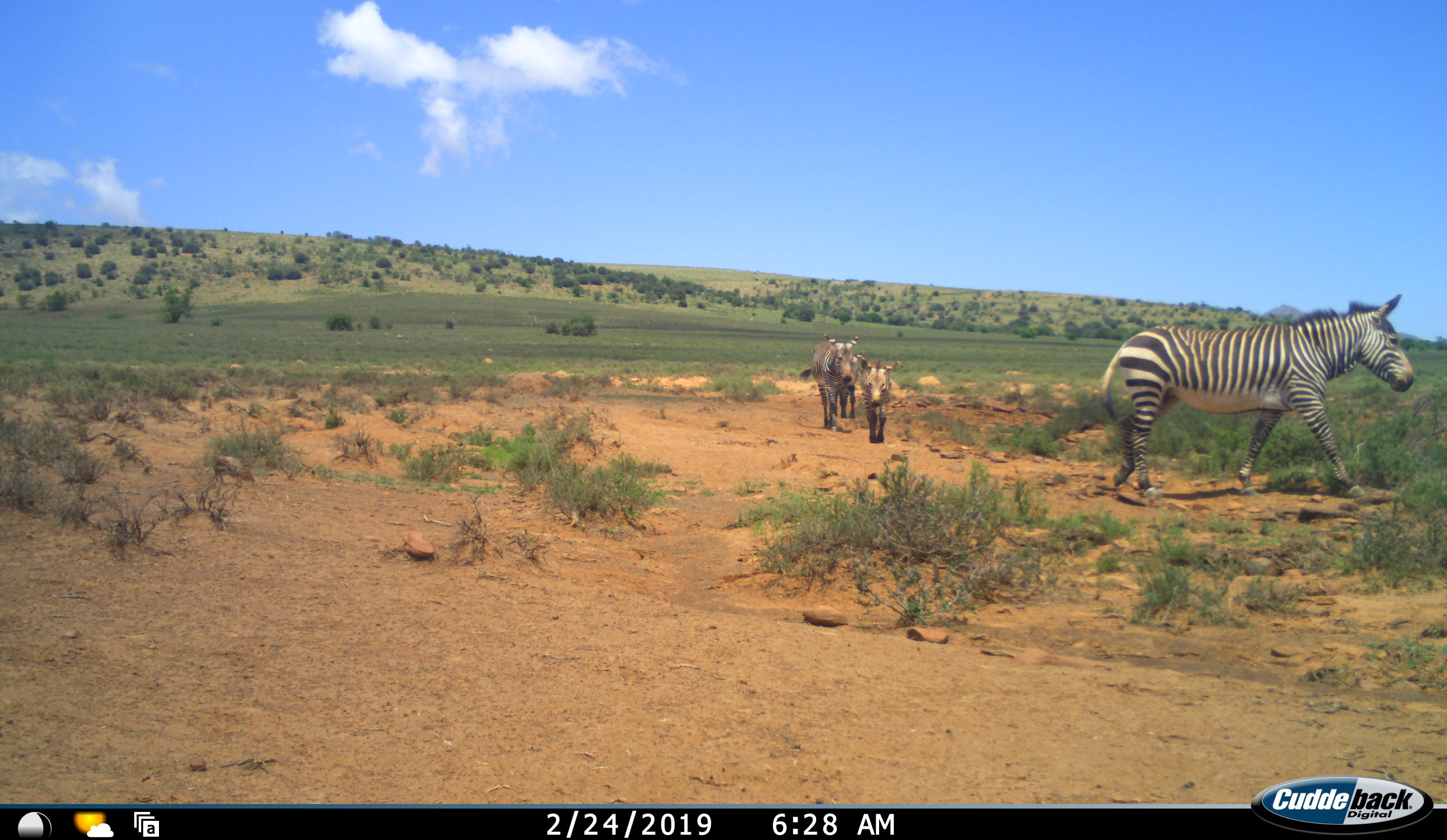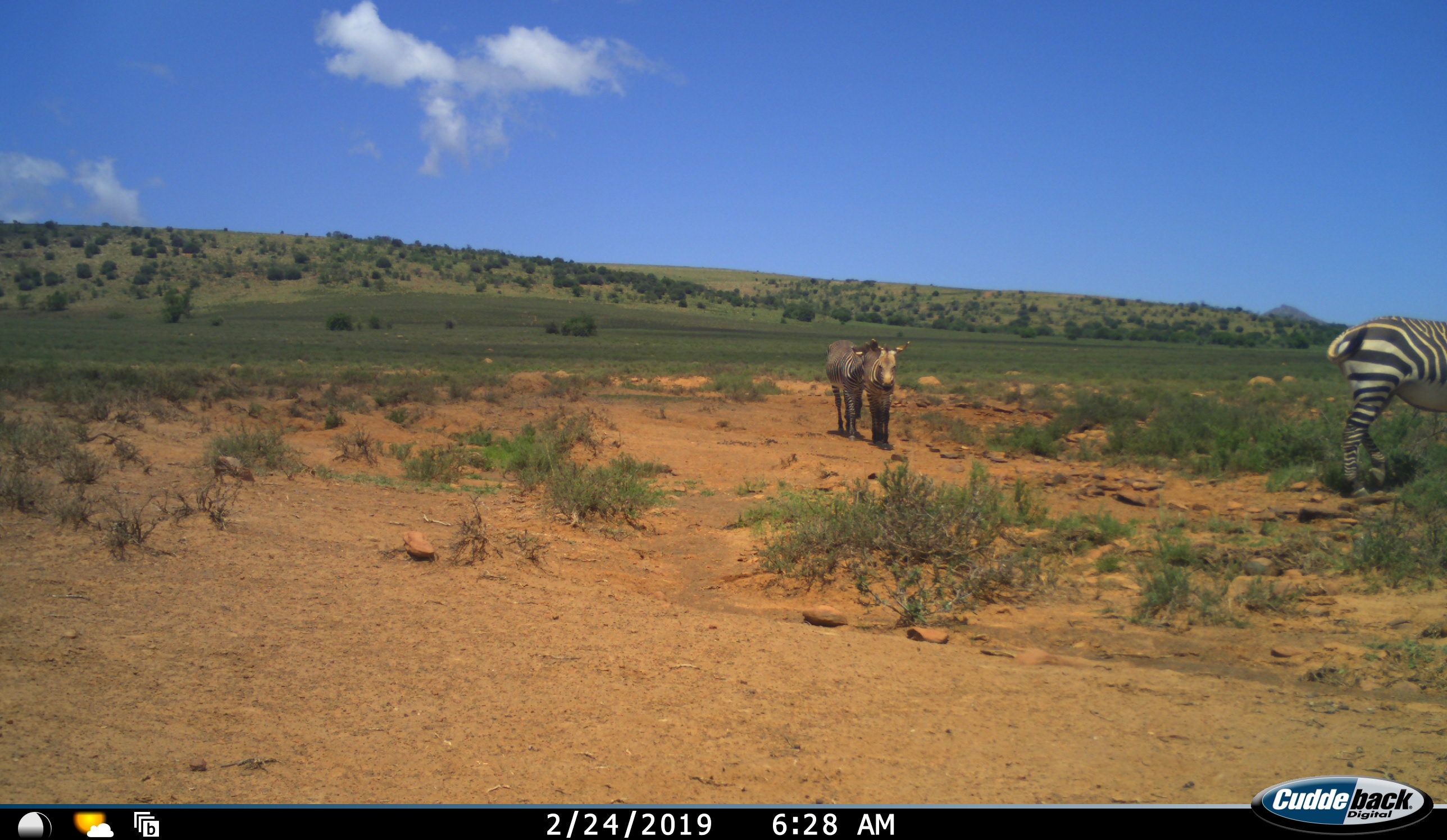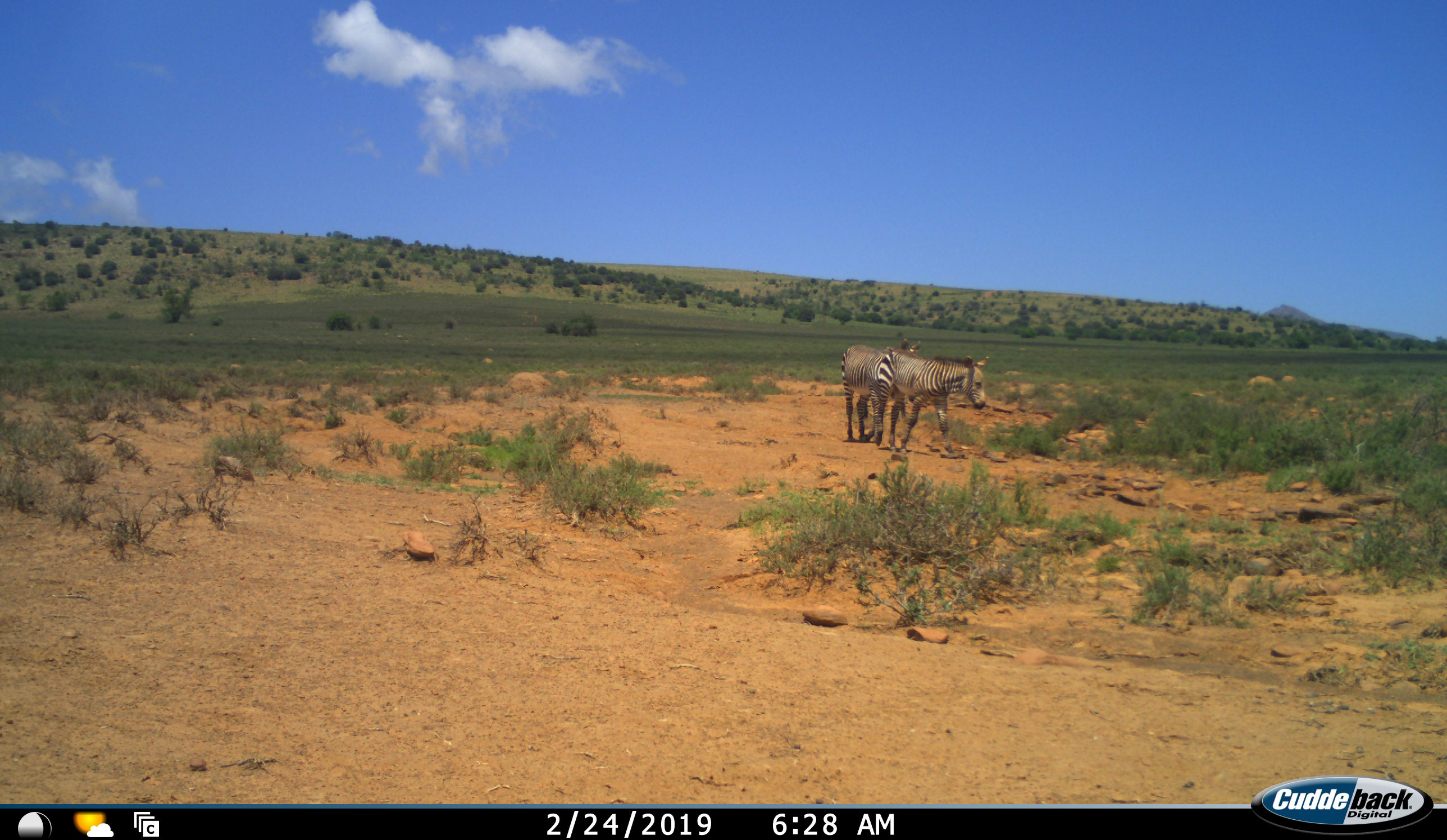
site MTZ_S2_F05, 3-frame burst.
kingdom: Animalia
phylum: Chordata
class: Mammalia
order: Perissodactyla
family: Equidae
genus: Equus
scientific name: Equus zebra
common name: mountain zebra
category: zebramountain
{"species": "zebramountain (mountain zebra) (Equus zebra)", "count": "3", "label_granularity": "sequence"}